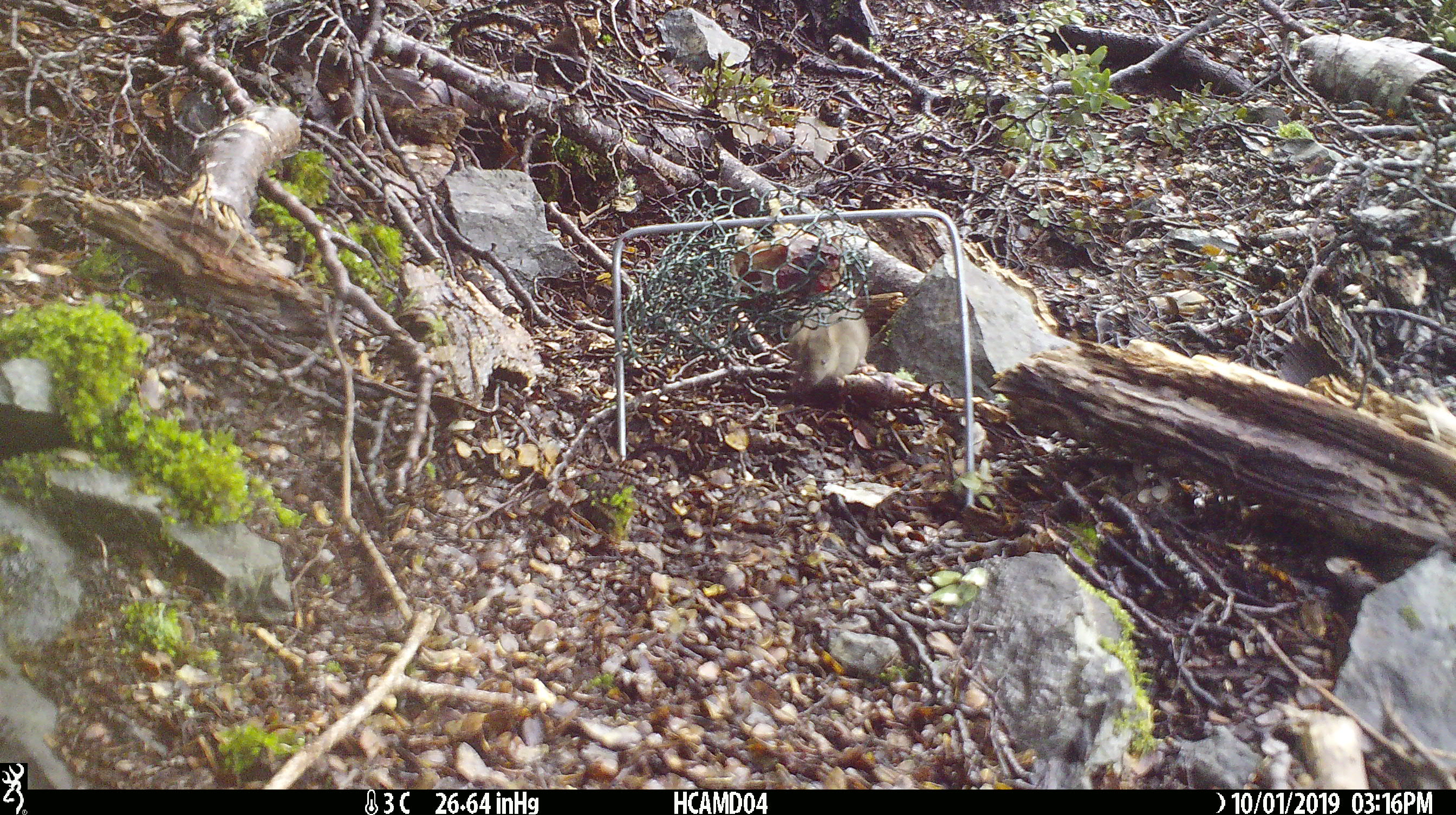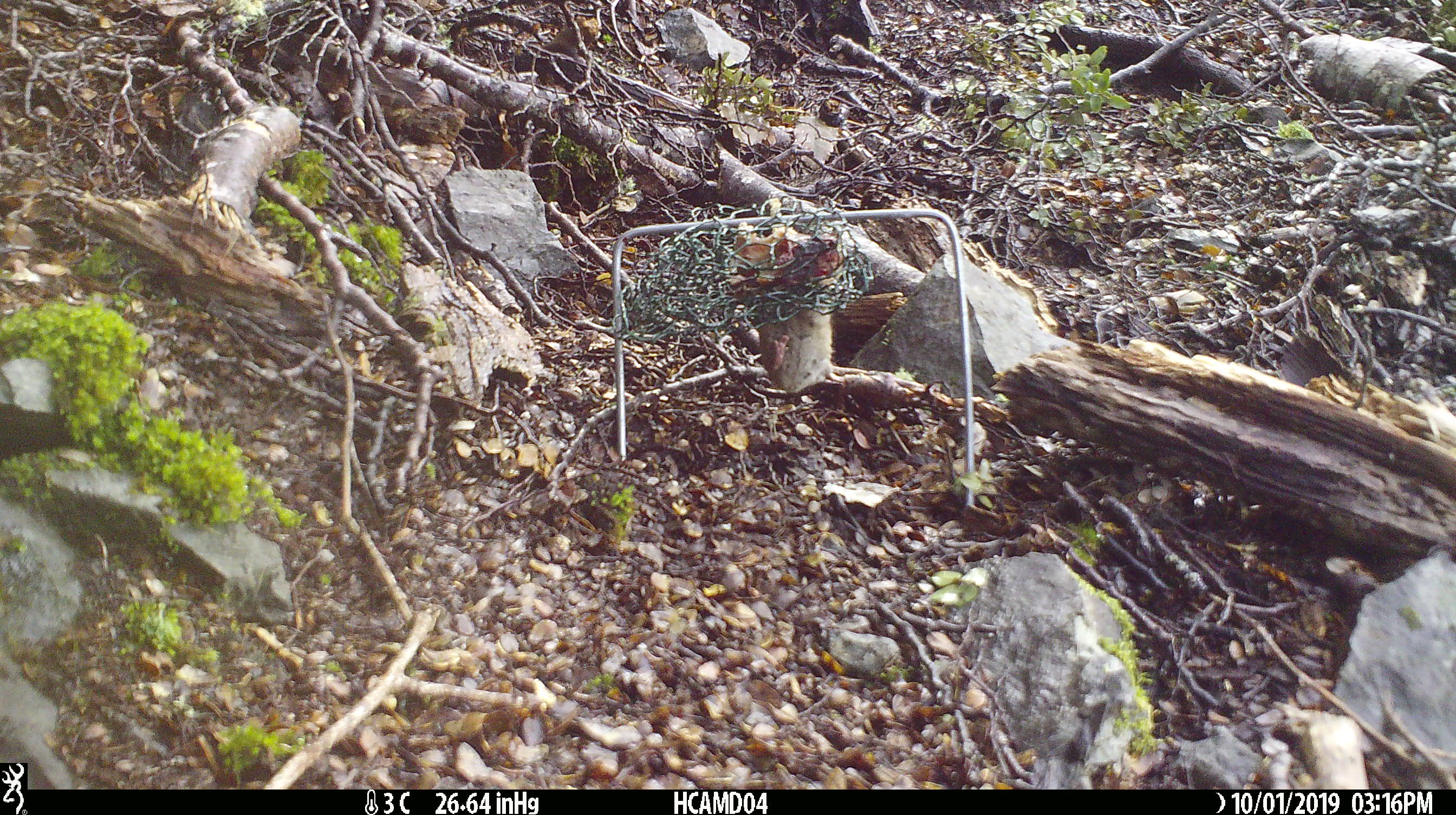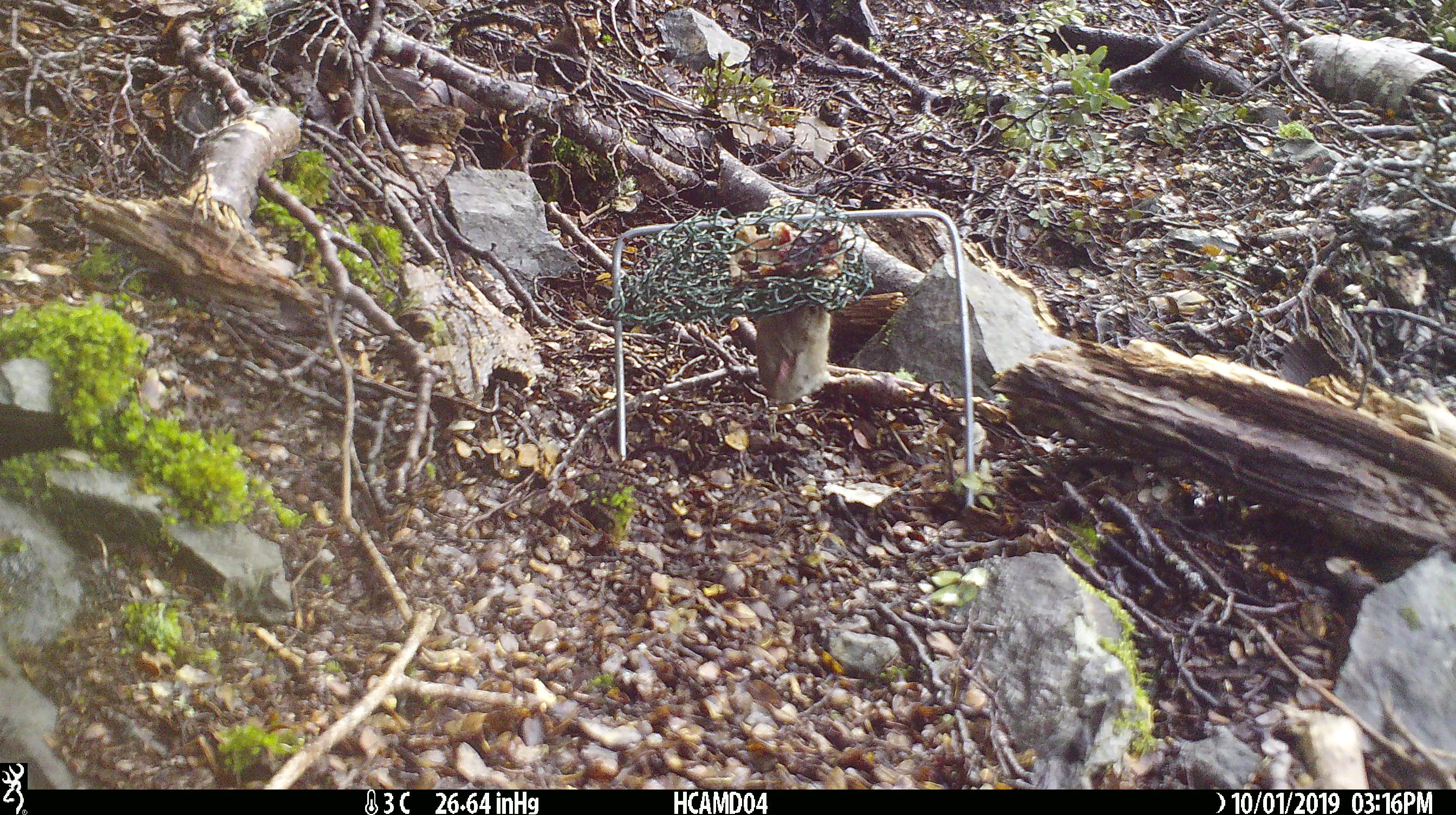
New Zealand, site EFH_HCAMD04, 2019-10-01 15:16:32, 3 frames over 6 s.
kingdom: Animalia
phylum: Chordata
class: Mammalia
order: Rodentia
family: Muridae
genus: Mus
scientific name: Mus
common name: mouse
Mouse (Mus).